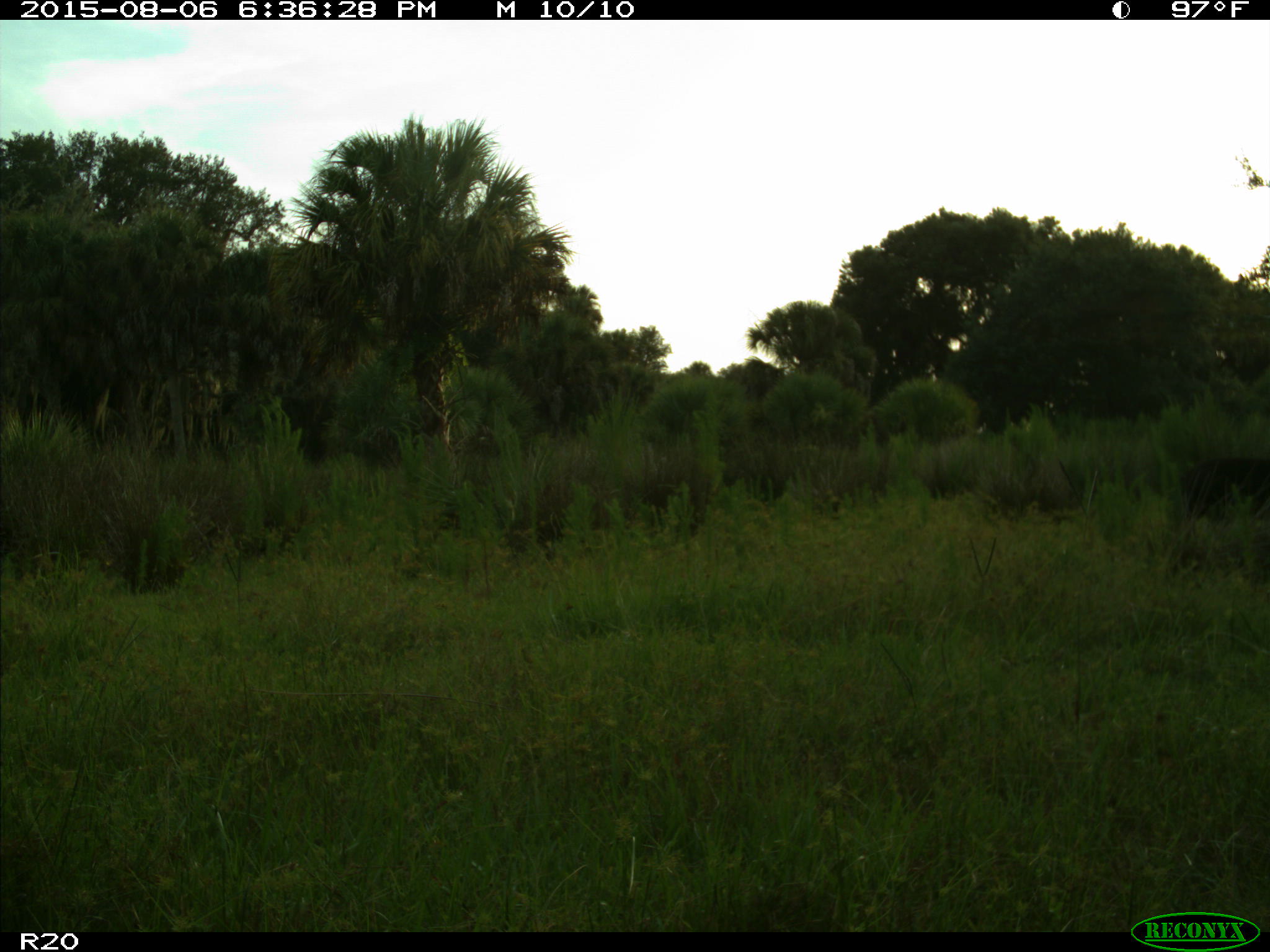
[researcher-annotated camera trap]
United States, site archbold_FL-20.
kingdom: Animalia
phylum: Chordata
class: Mammalia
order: Artiodactyla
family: Suidae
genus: Sus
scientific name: Sus scrofa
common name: wild boar